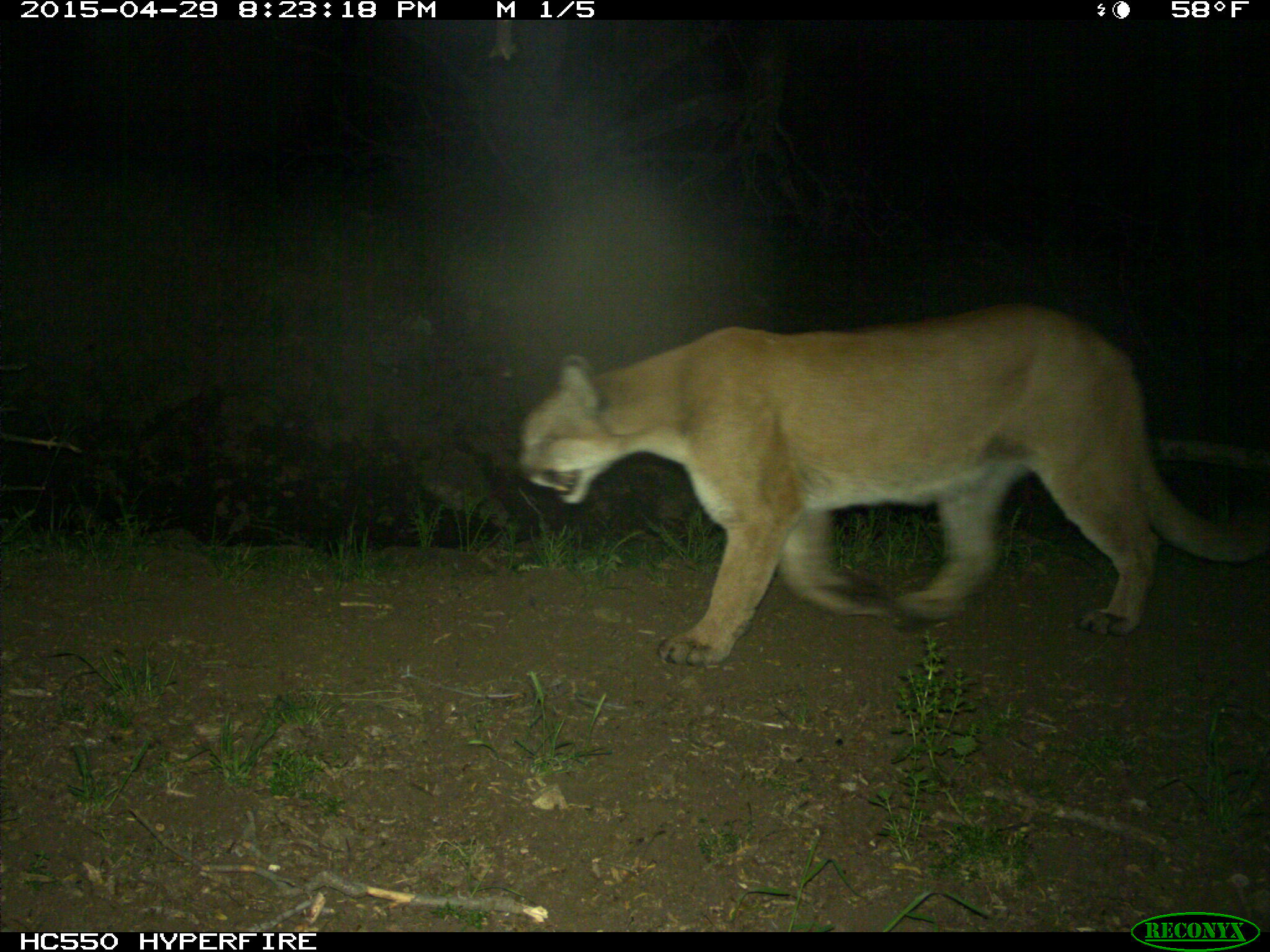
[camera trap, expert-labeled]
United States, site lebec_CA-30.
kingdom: Animalia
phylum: Chordata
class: Mammalia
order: Carnivora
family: Felidae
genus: Puma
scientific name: Puma concolor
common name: mountain lion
Puma concolor (mountain lion).